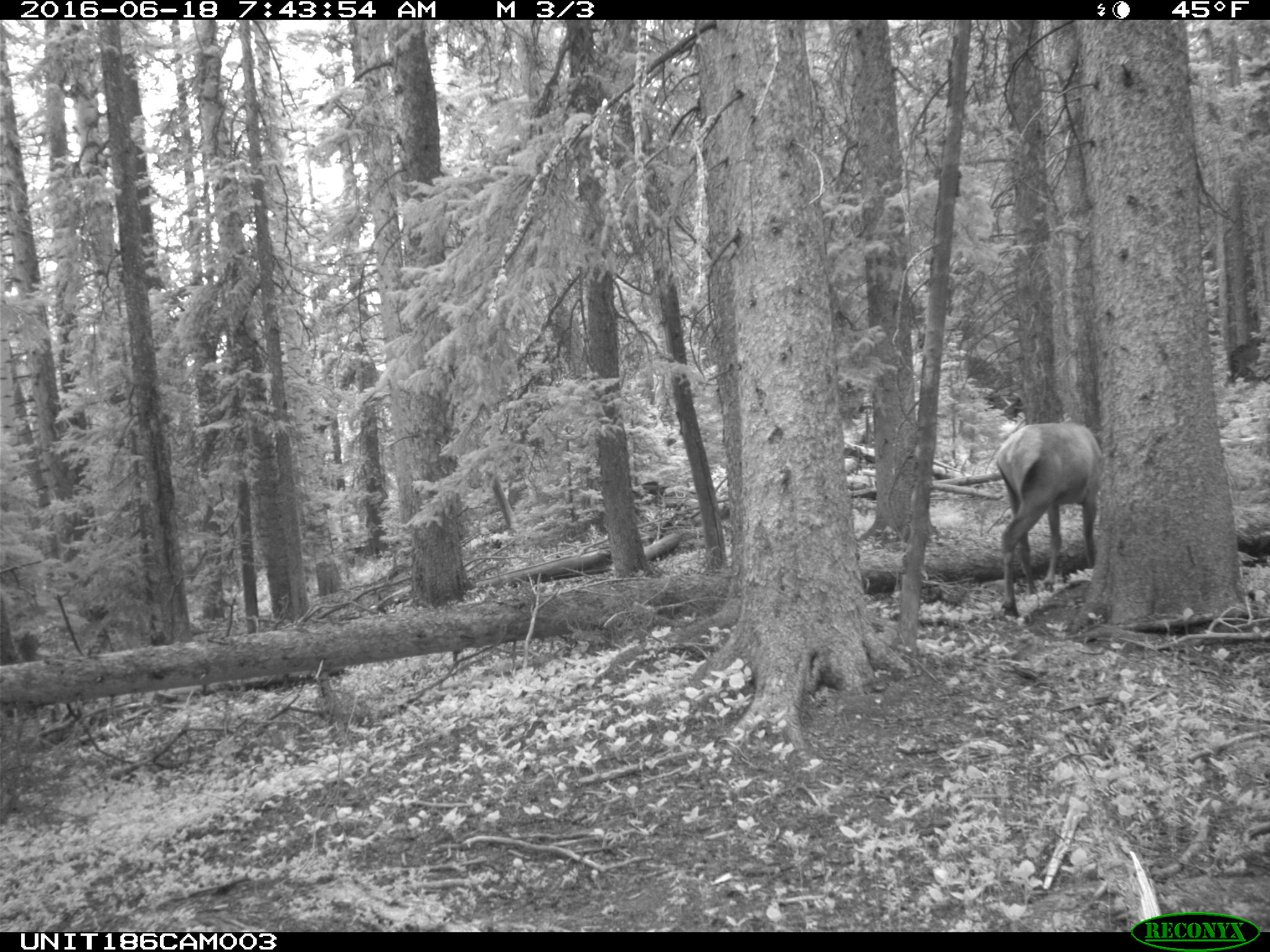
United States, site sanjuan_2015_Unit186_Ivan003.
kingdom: Animalia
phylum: Chordata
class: Mammalia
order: Artiodactyla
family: Cervidae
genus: Cervus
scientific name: Cervus elaphus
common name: red deer